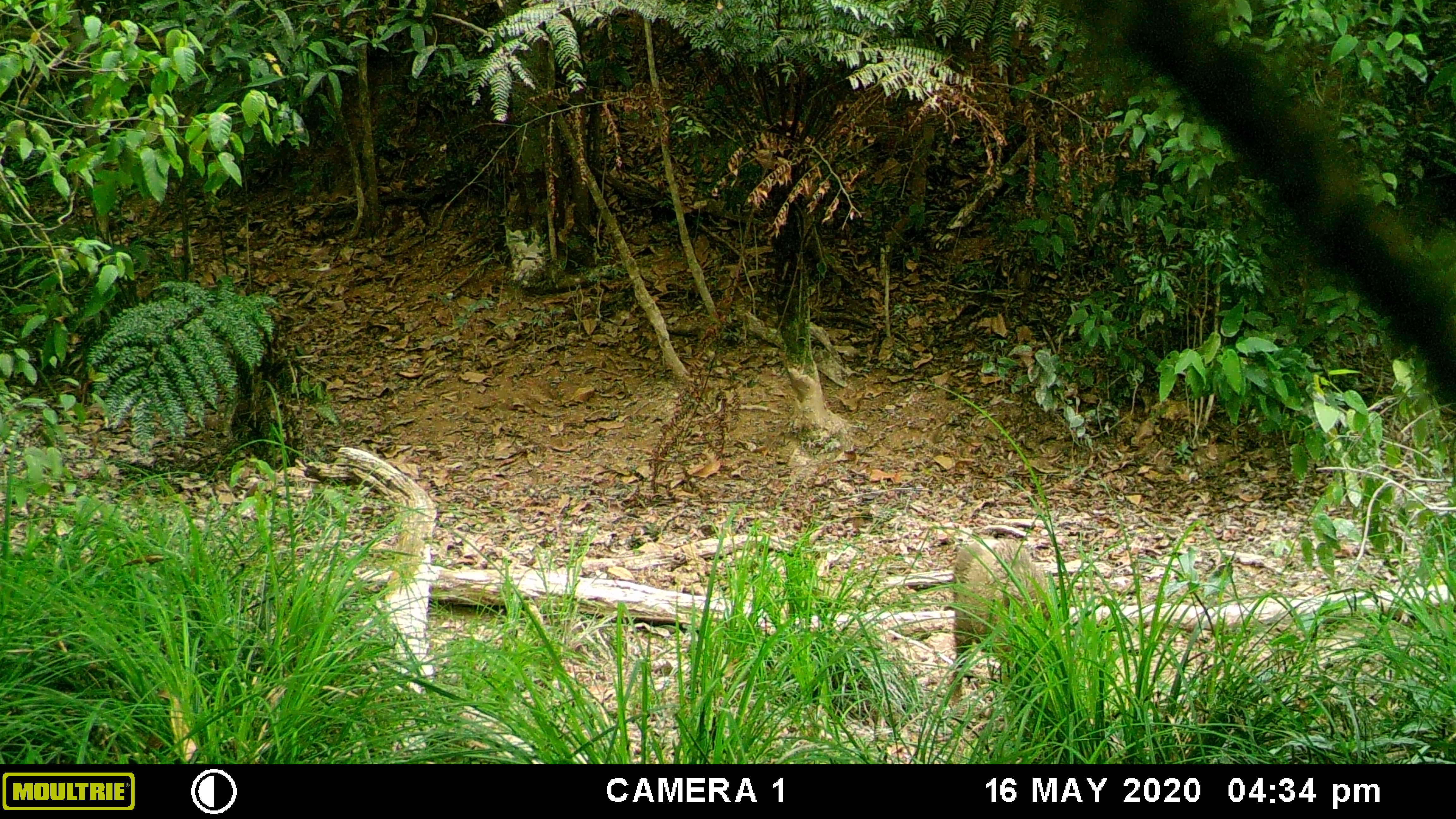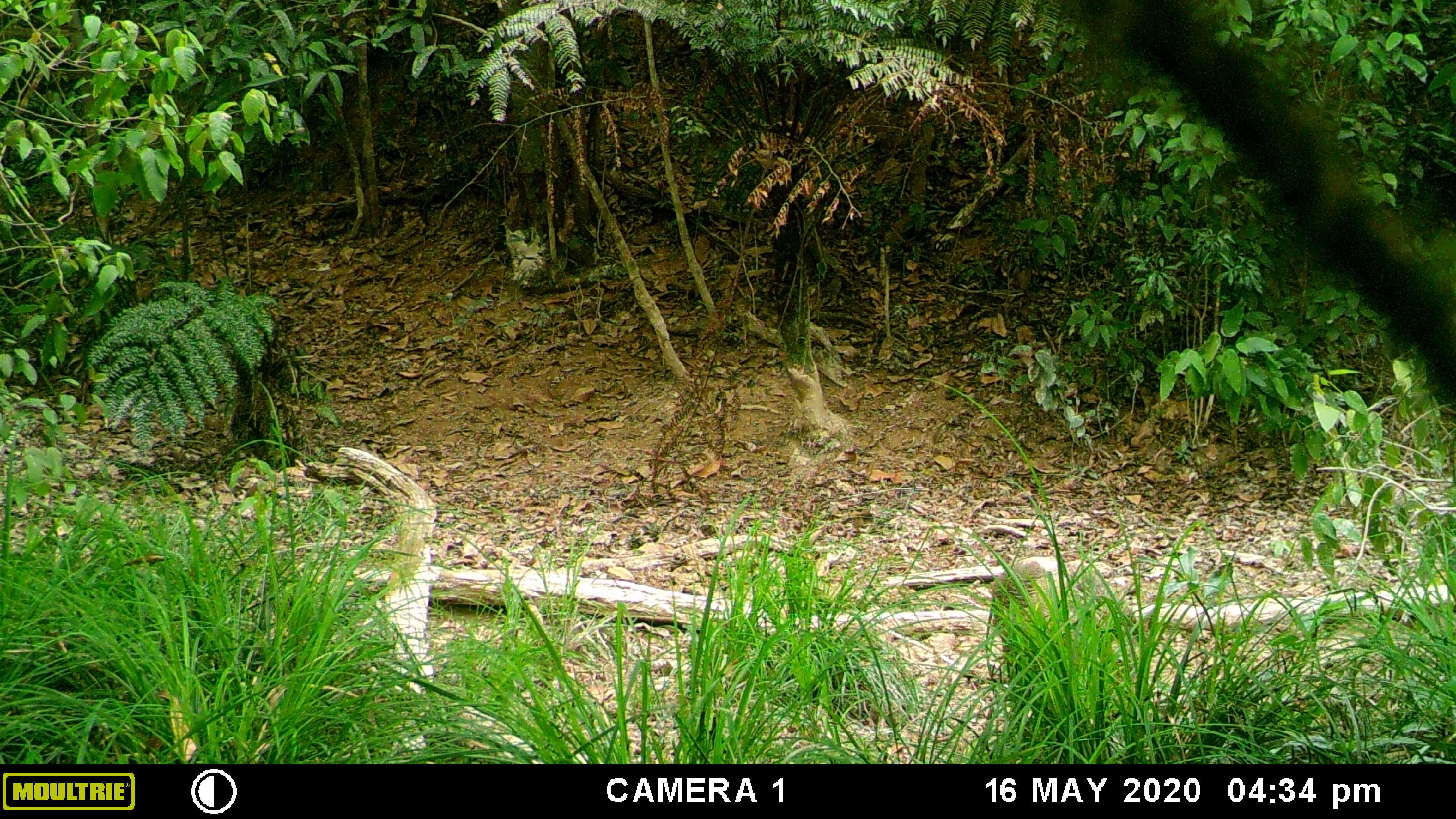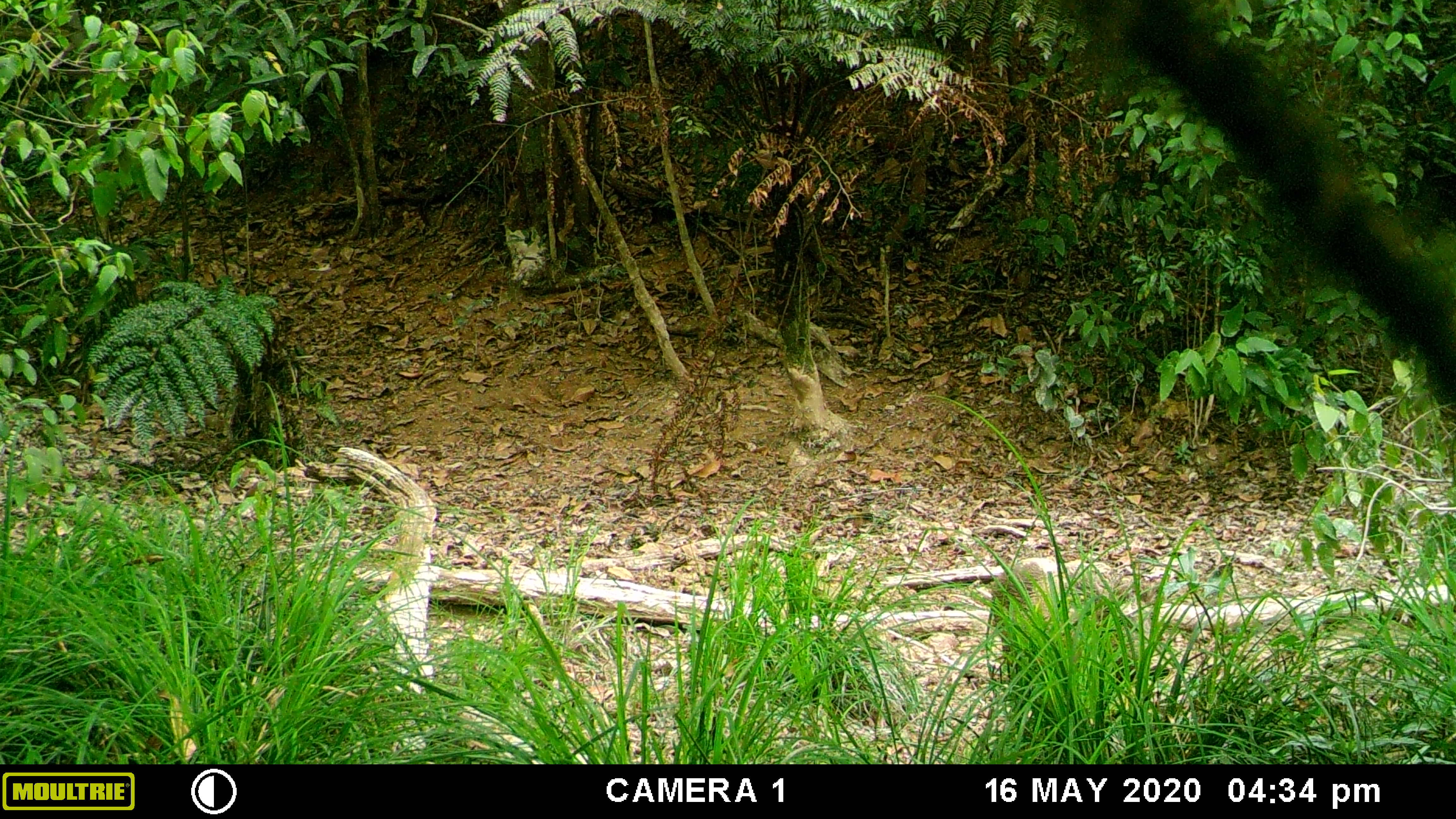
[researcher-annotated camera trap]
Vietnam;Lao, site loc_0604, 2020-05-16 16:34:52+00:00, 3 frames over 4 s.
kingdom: Animalia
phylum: Chordata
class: Mammalia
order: Artiodactyla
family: Suidae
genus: Sus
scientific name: Sus scrofa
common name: eurasian wild pig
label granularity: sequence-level